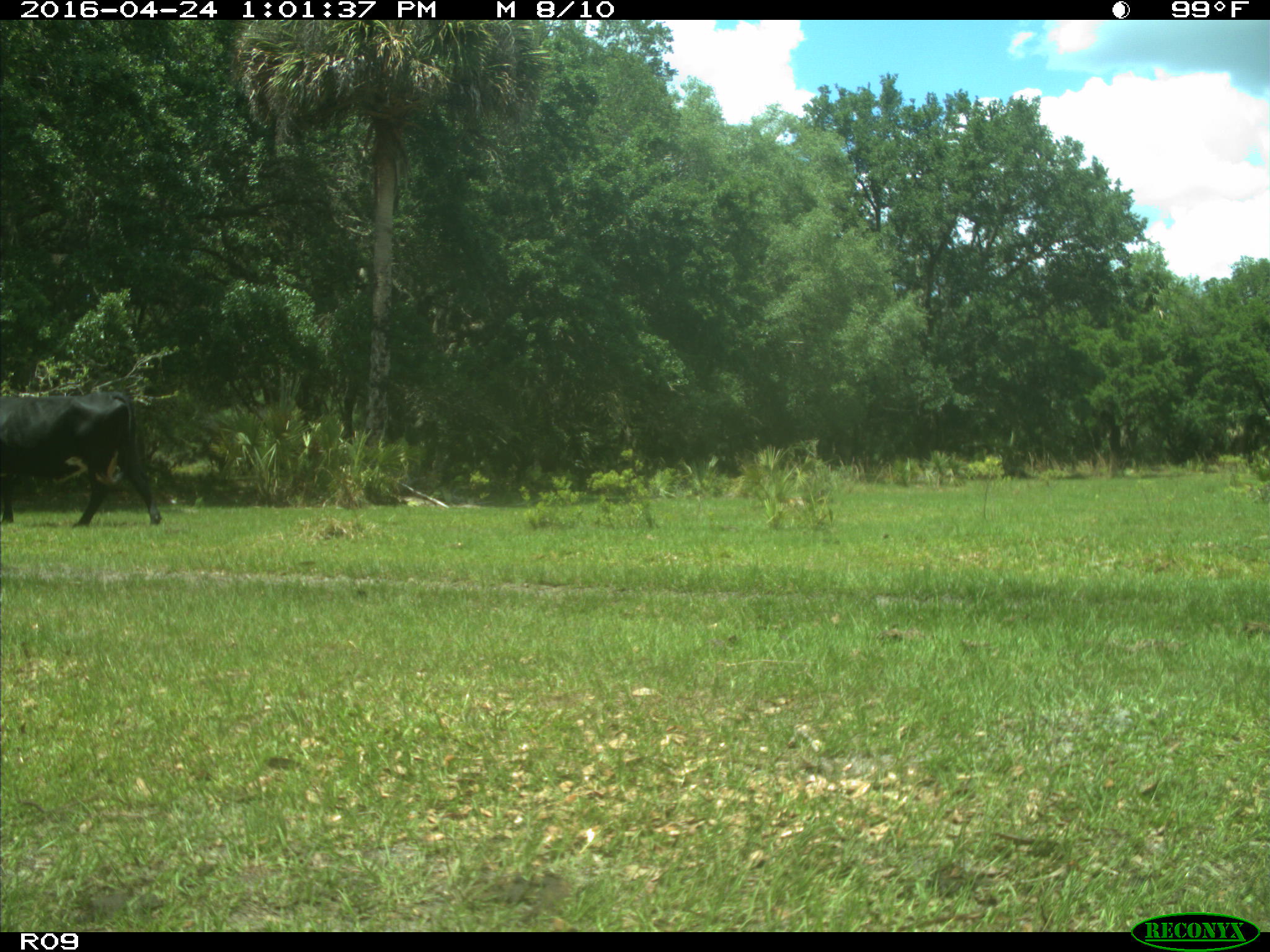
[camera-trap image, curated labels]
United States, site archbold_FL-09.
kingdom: Animalia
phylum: Chordata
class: Mammalia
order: Artiodactyla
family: Bovidae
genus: Bos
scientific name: Bos taurus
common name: domestic cow